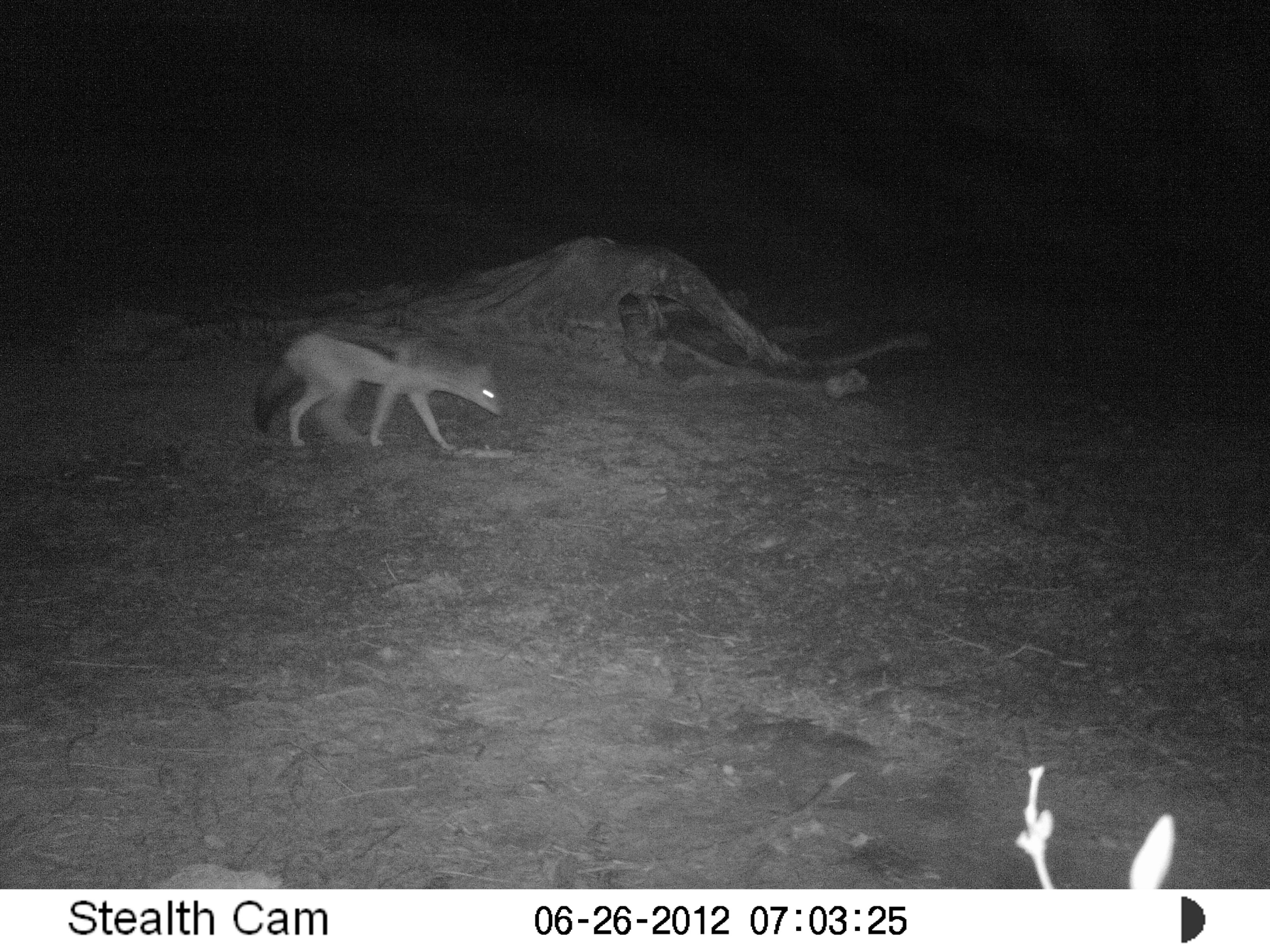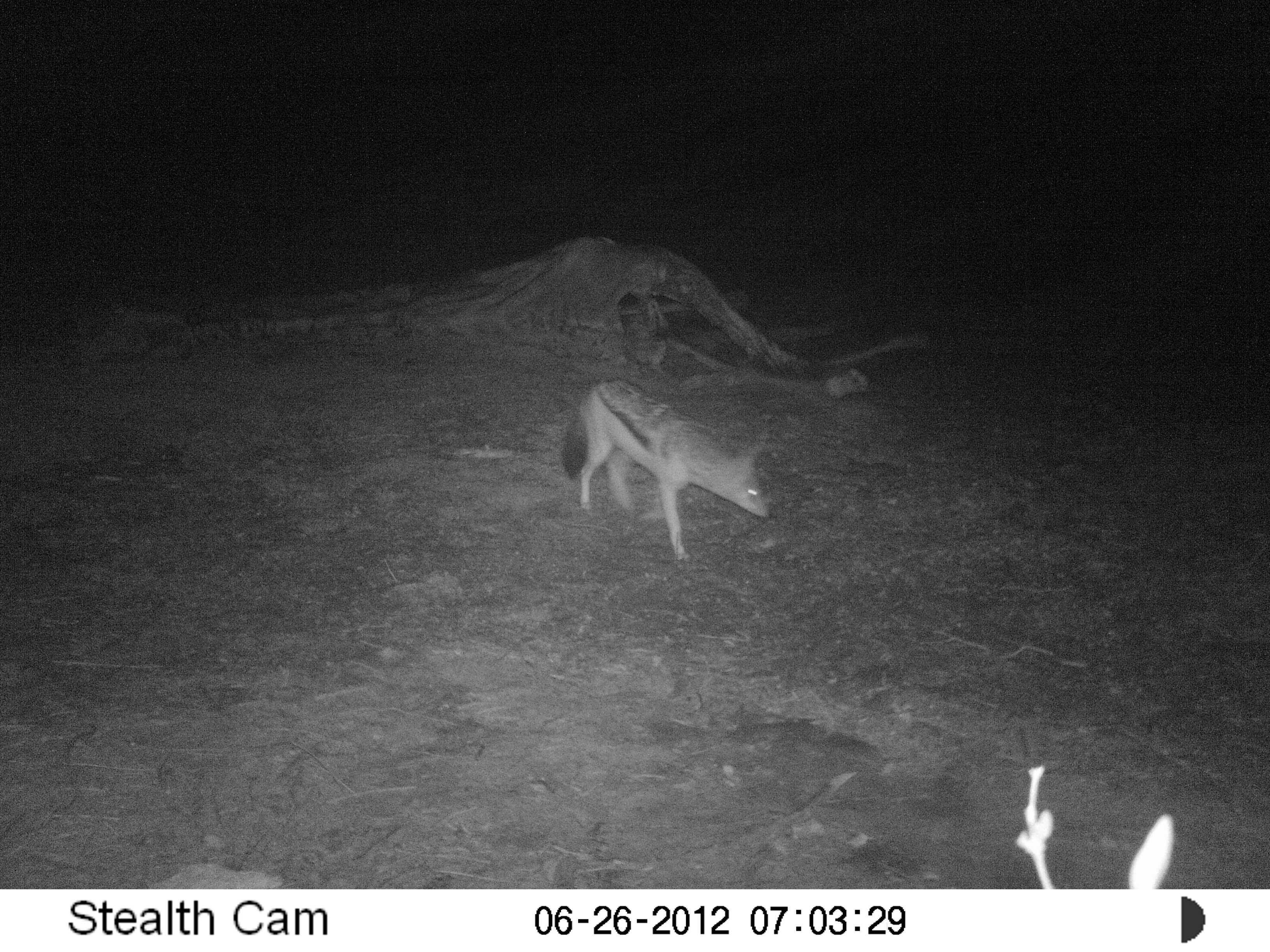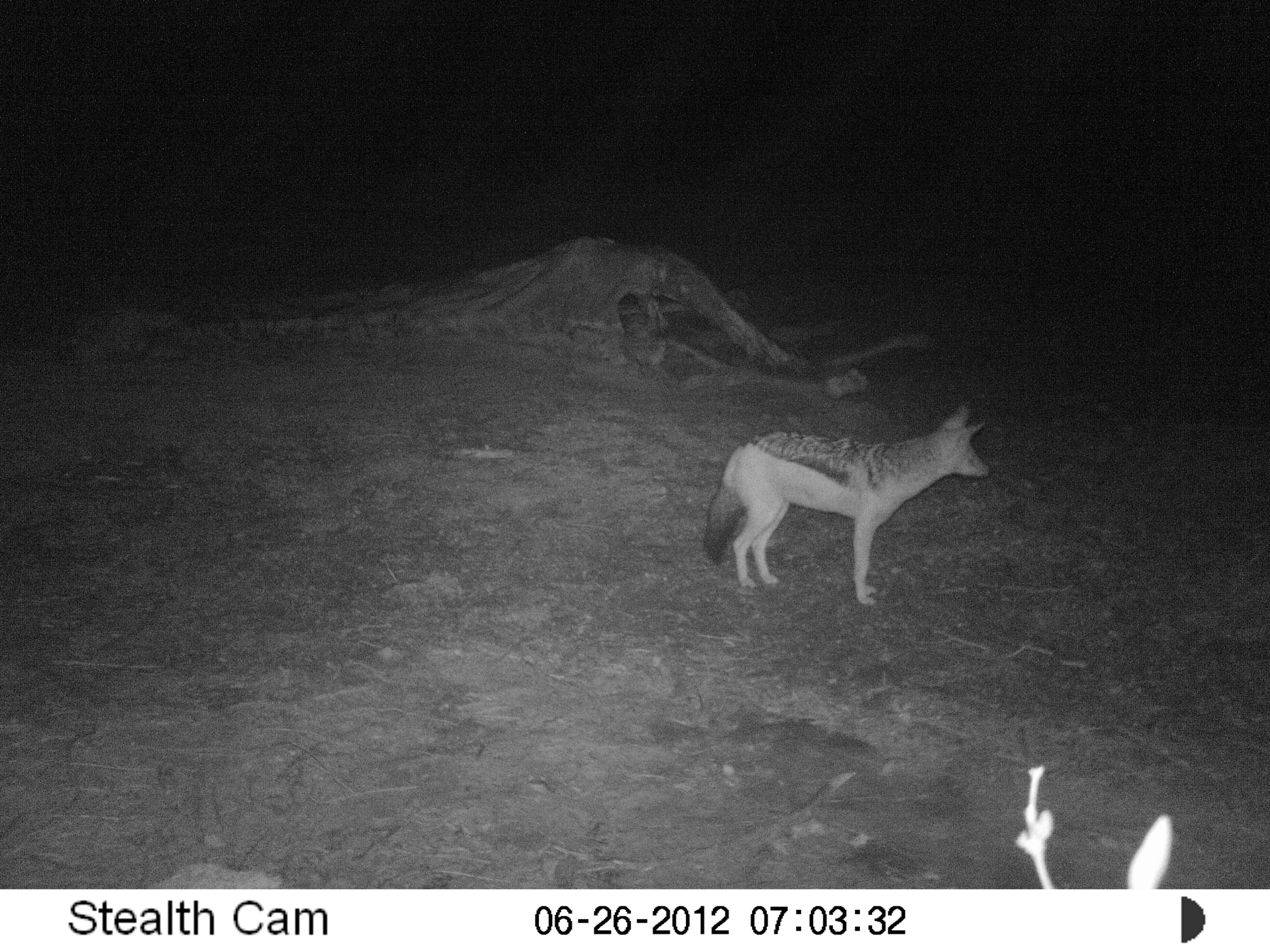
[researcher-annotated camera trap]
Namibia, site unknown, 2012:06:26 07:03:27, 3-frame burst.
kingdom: Animalia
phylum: Chordata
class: Mammalia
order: Carnivora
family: Canidae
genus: Lupulella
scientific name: Lupulella mesomelas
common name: black-backed jackal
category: canis mesomelas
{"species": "canis mesomelas (black-backed jackal) (Lupulella mesomelas)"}